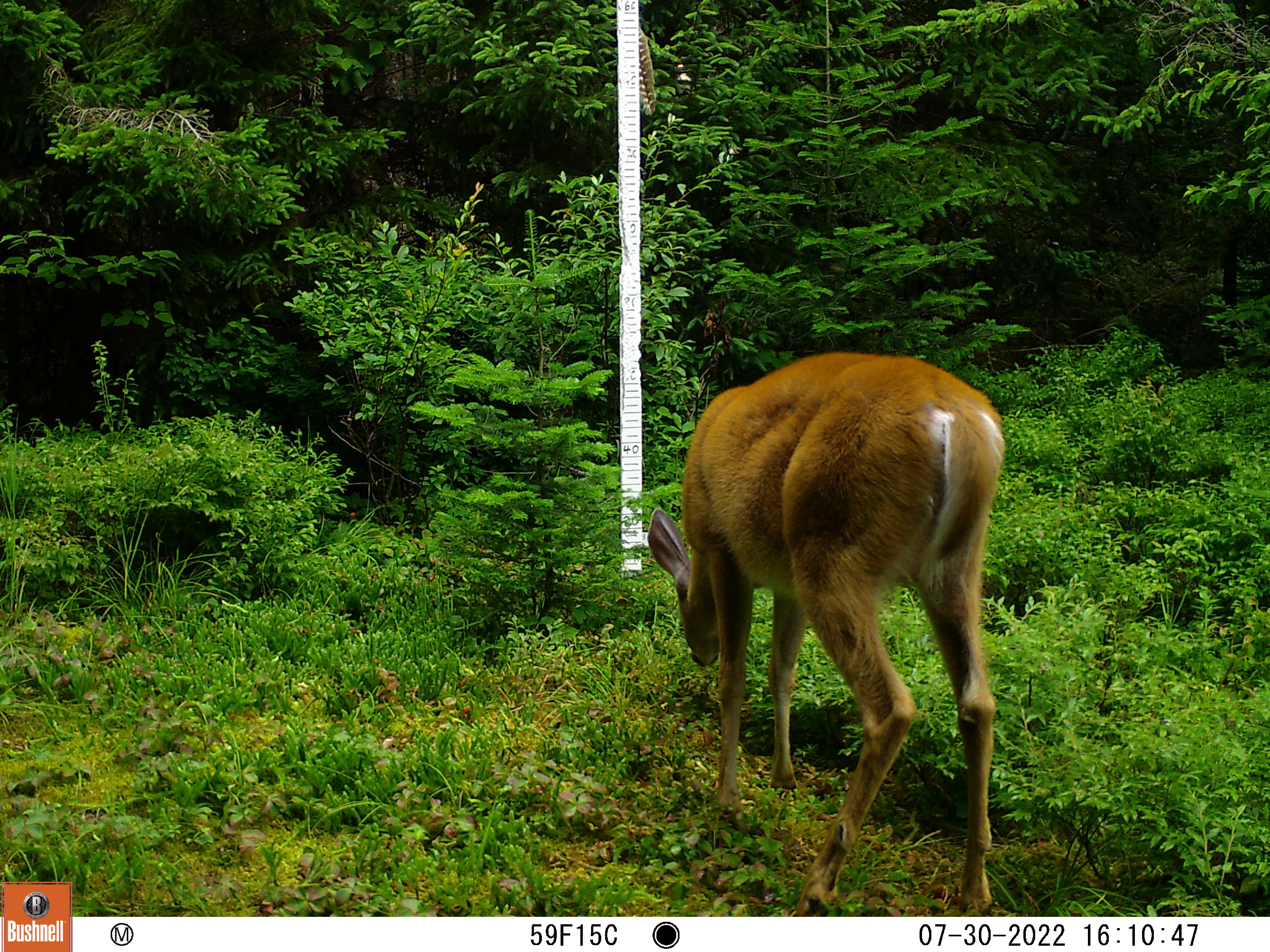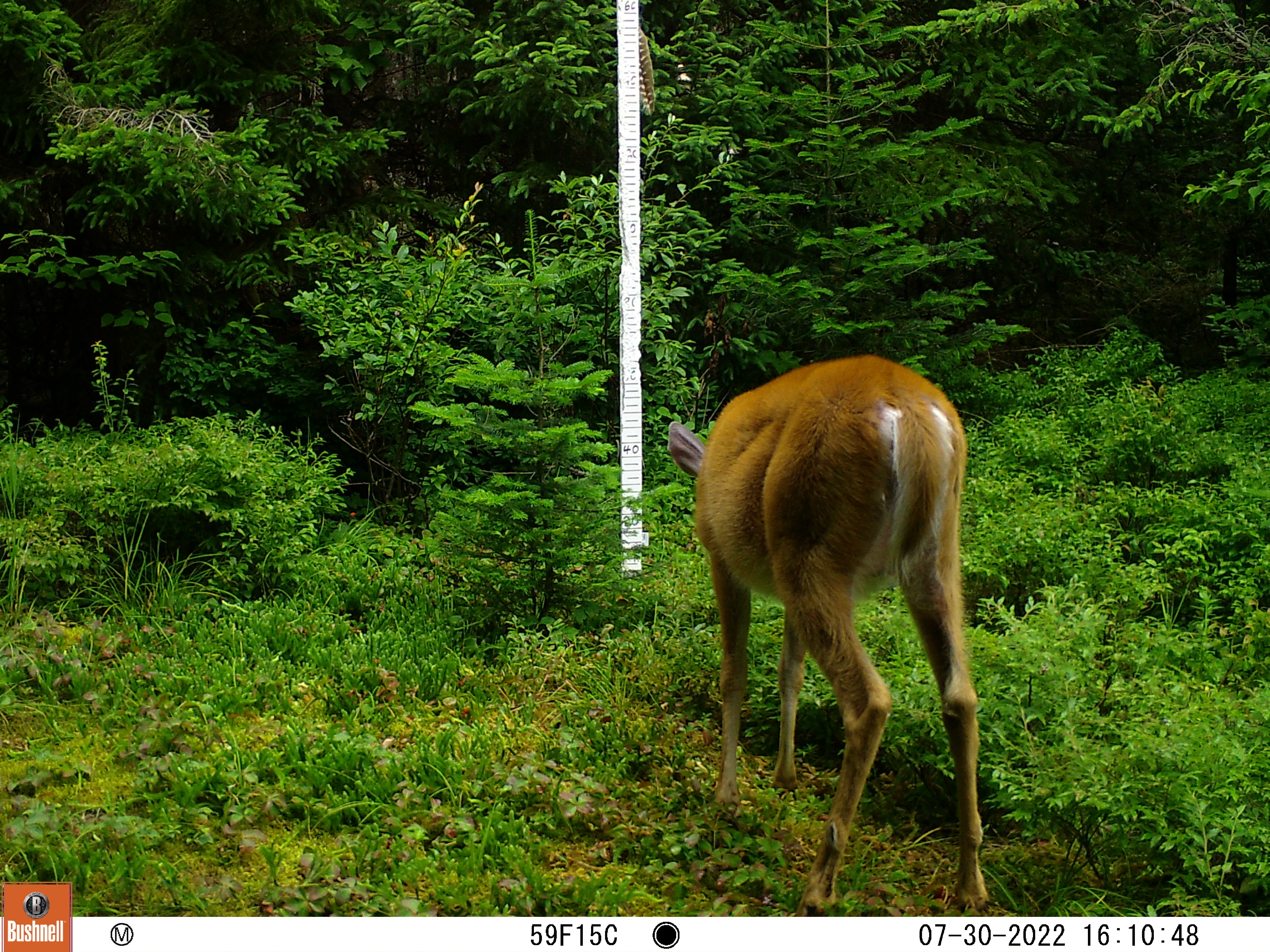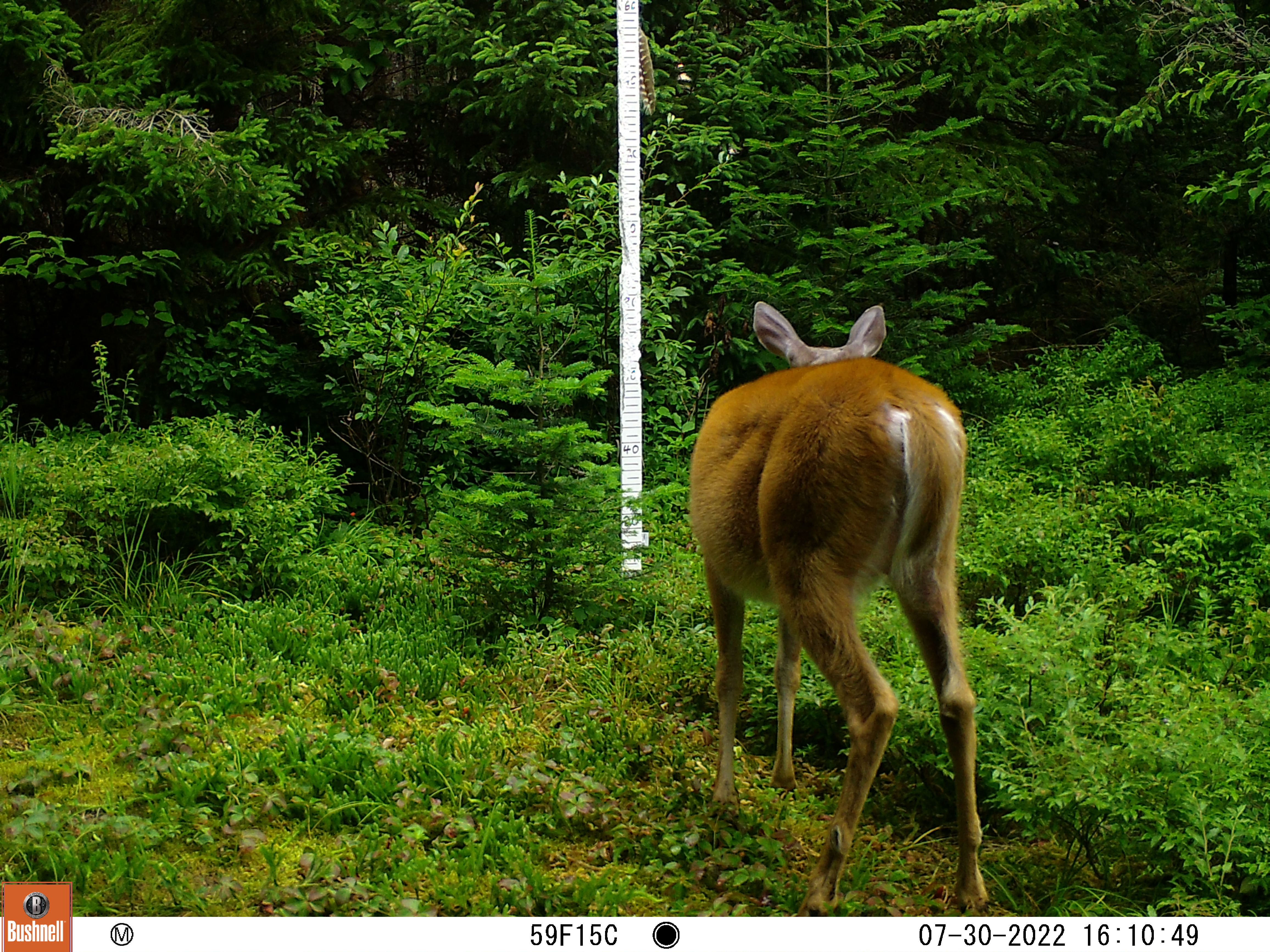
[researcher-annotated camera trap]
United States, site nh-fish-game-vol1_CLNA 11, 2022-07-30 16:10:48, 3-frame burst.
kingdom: Animalia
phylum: Chordata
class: Mammalia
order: Artiodactyla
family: Cervidae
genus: Odocoileus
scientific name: Odocoileus virginianus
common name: white-tailed deer